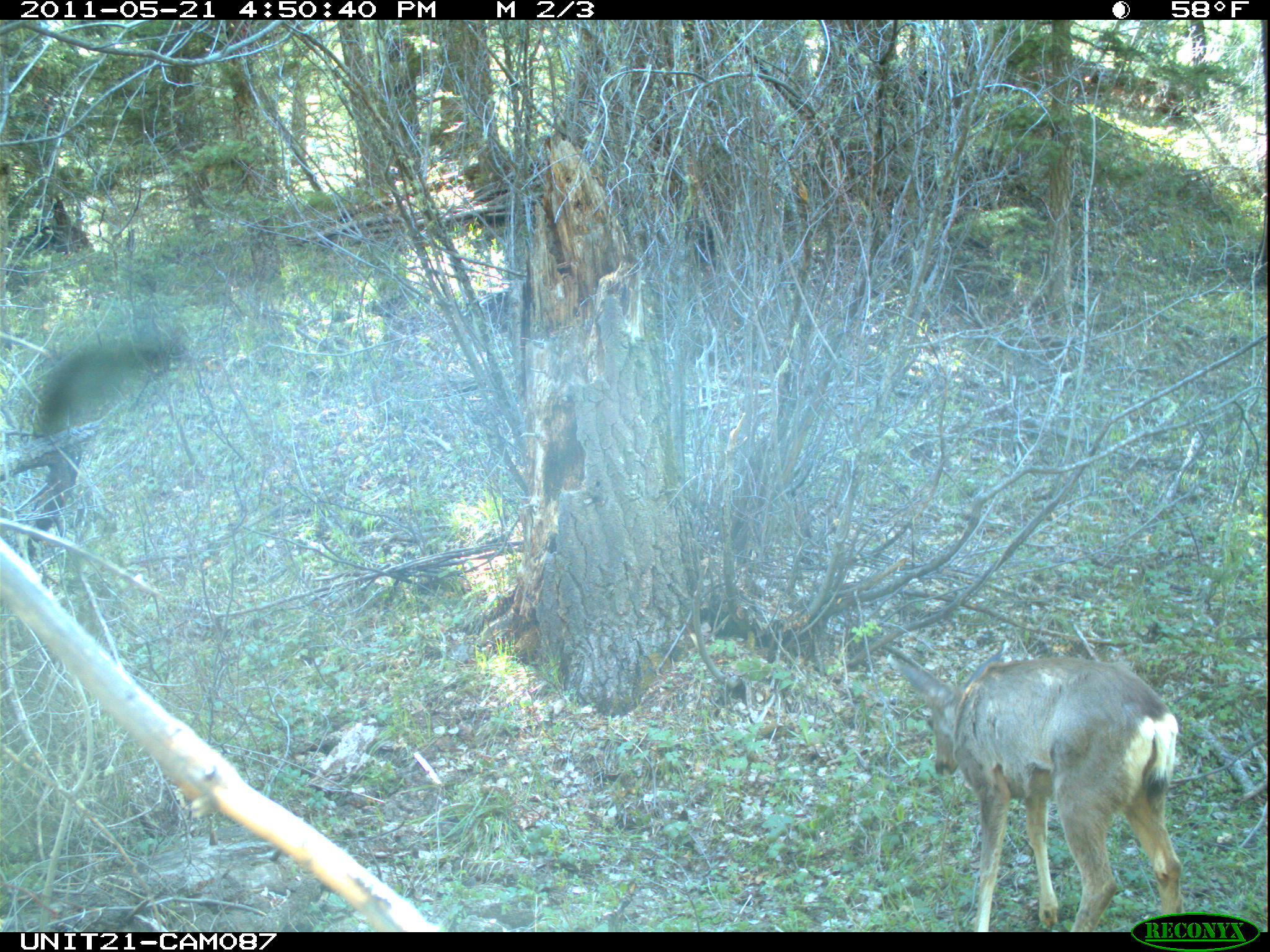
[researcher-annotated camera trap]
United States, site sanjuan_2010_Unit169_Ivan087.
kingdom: Animalia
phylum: Chordata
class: Mammalia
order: Artiodactyla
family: Cervidae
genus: Odocoileus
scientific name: Odocoileus hemionus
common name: mule deer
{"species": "Odocoileus hemionus (mule deer)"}